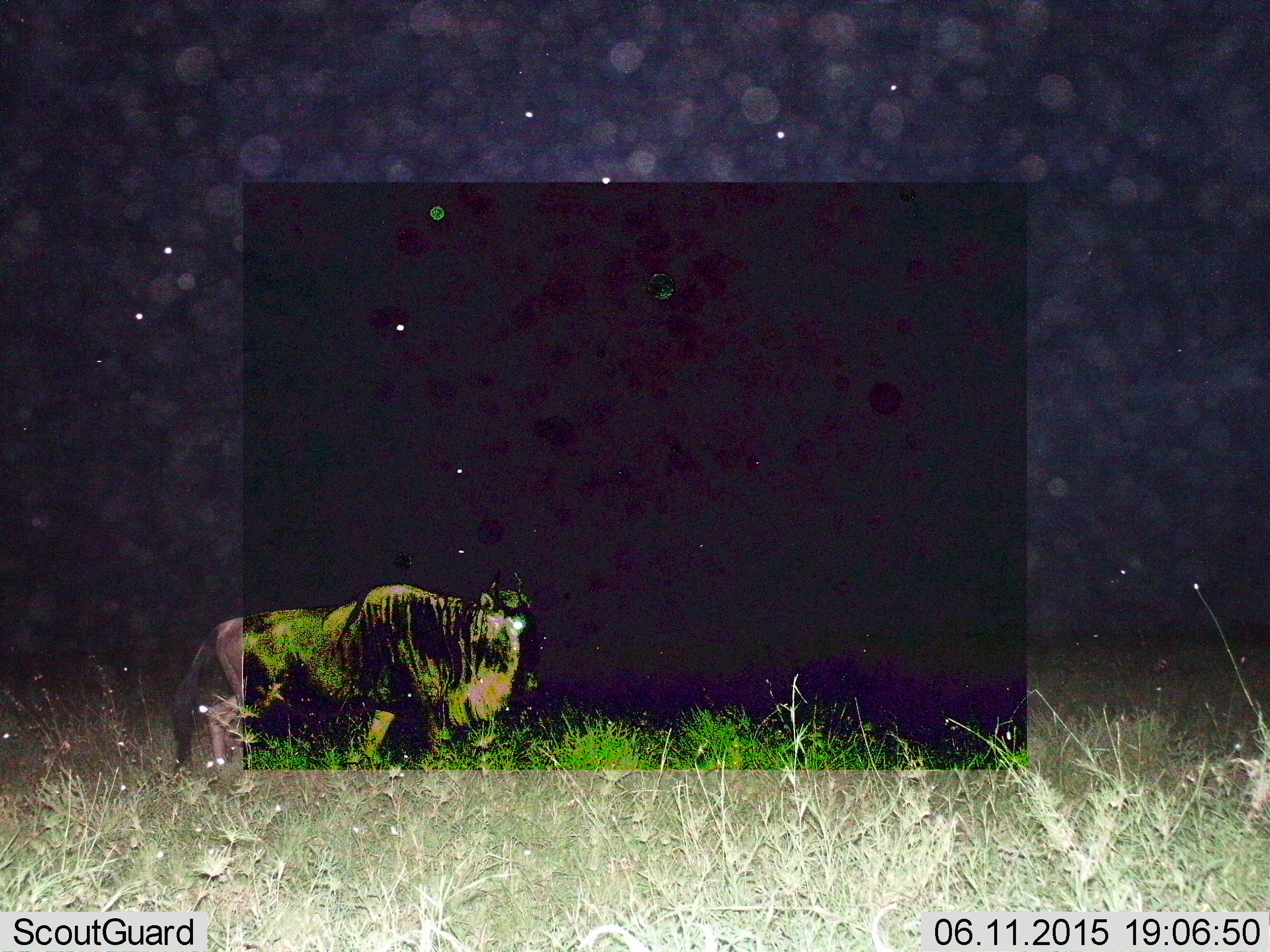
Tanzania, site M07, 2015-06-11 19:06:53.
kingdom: Animalia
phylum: Chordata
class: Mammalia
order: Artiodactyla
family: Bovidae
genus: Connochaetes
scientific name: Connochaetes taurinus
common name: blue wildebeest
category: wildebeest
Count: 1.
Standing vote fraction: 40%.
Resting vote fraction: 0%.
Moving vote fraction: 60%.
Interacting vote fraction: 0%.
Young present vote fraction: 0%.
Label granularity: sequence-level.